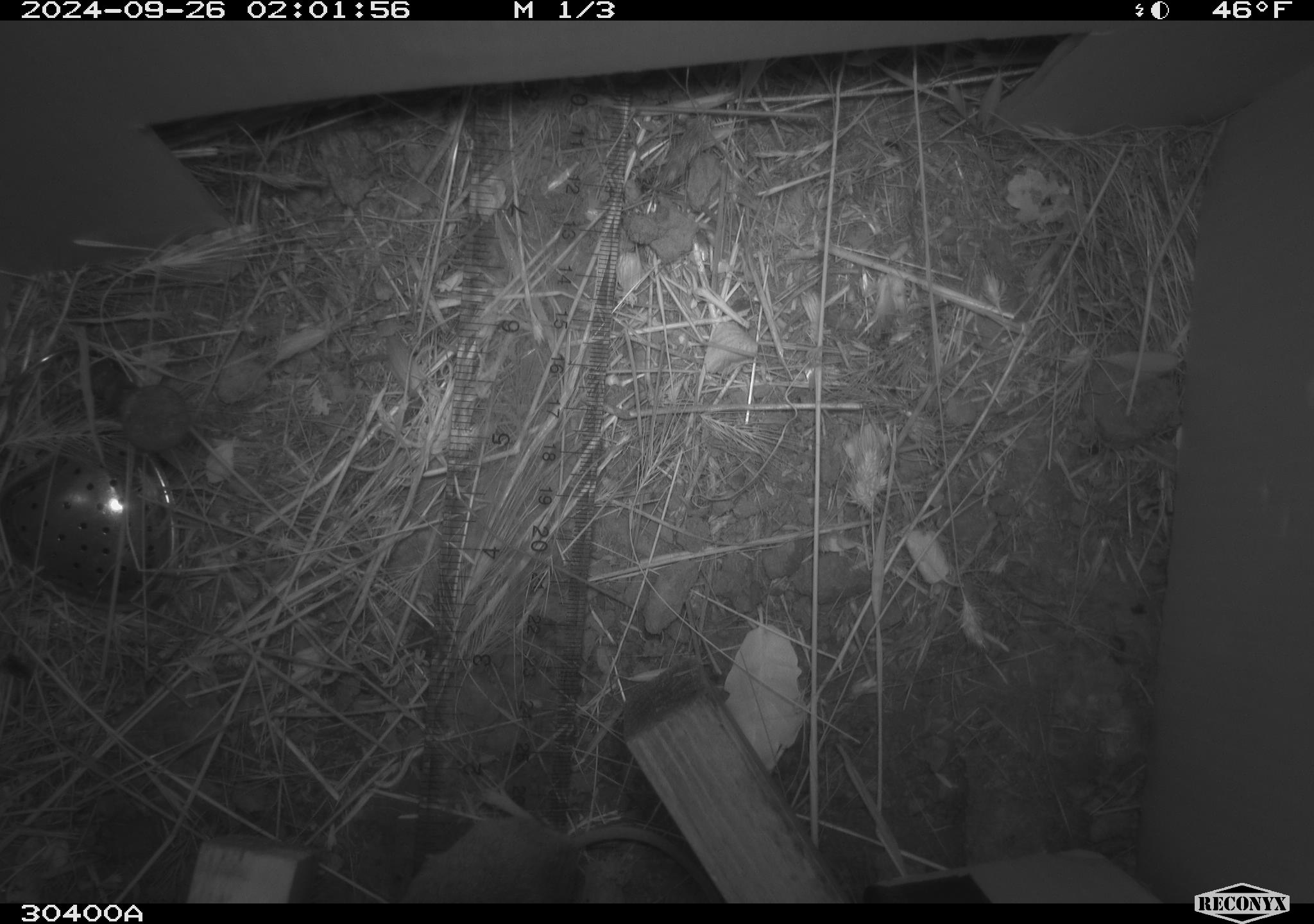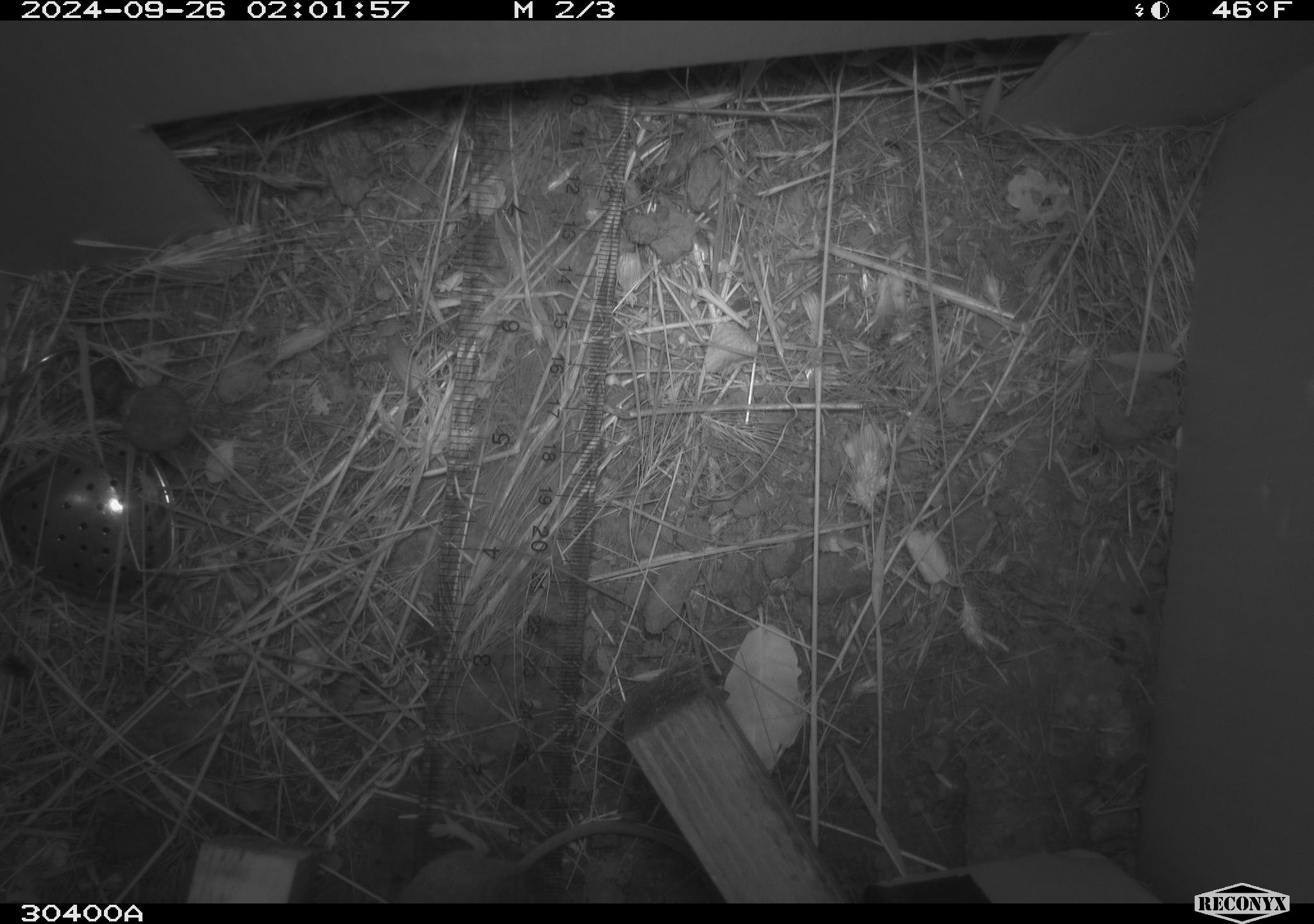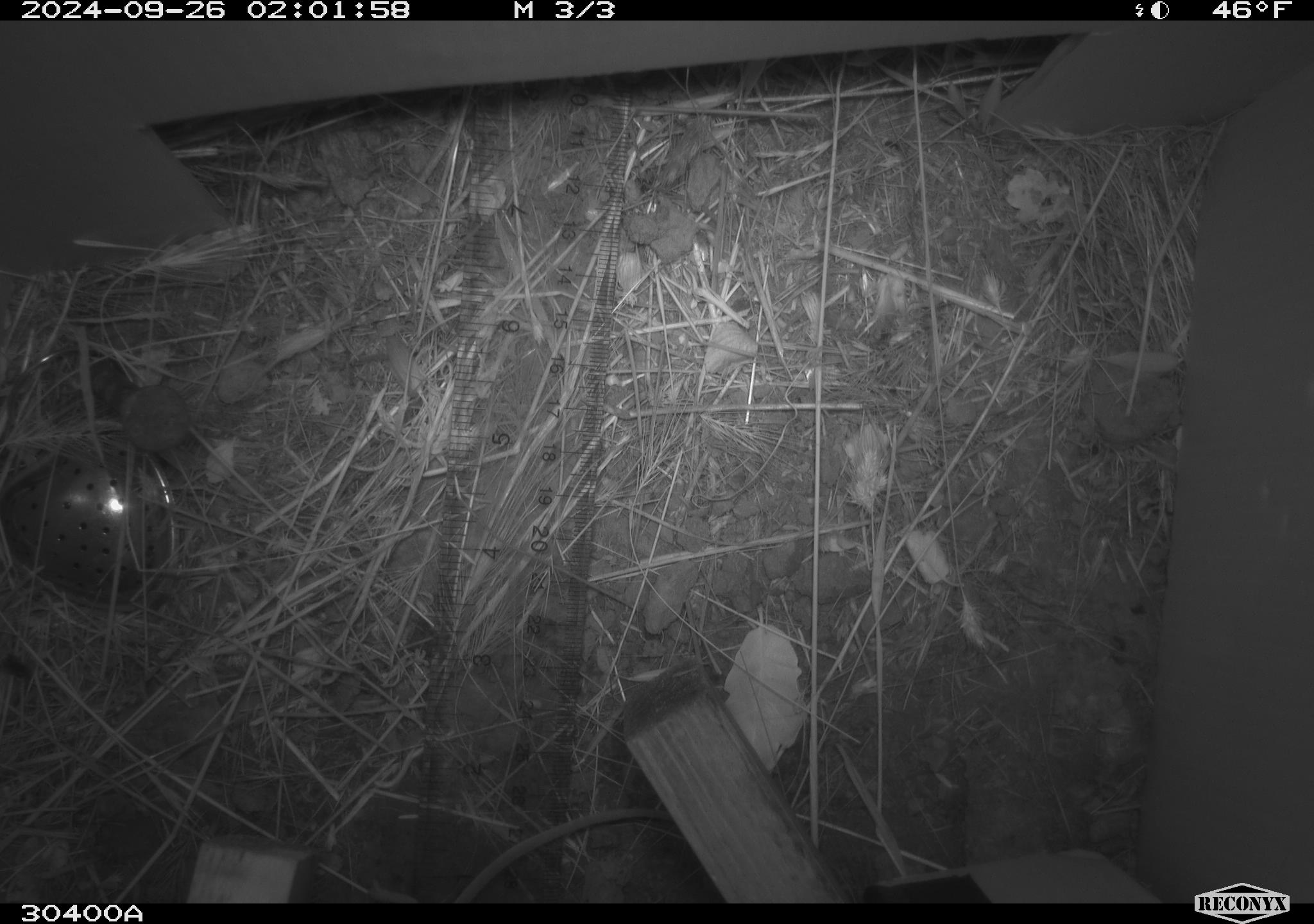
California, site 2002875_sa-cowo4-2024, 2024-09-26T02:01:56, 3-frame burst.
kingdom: Animalia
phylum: Chordata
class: Mammalia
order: Rodentia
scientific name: Rodentia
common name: mouse species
Mouse species (Rodentia).